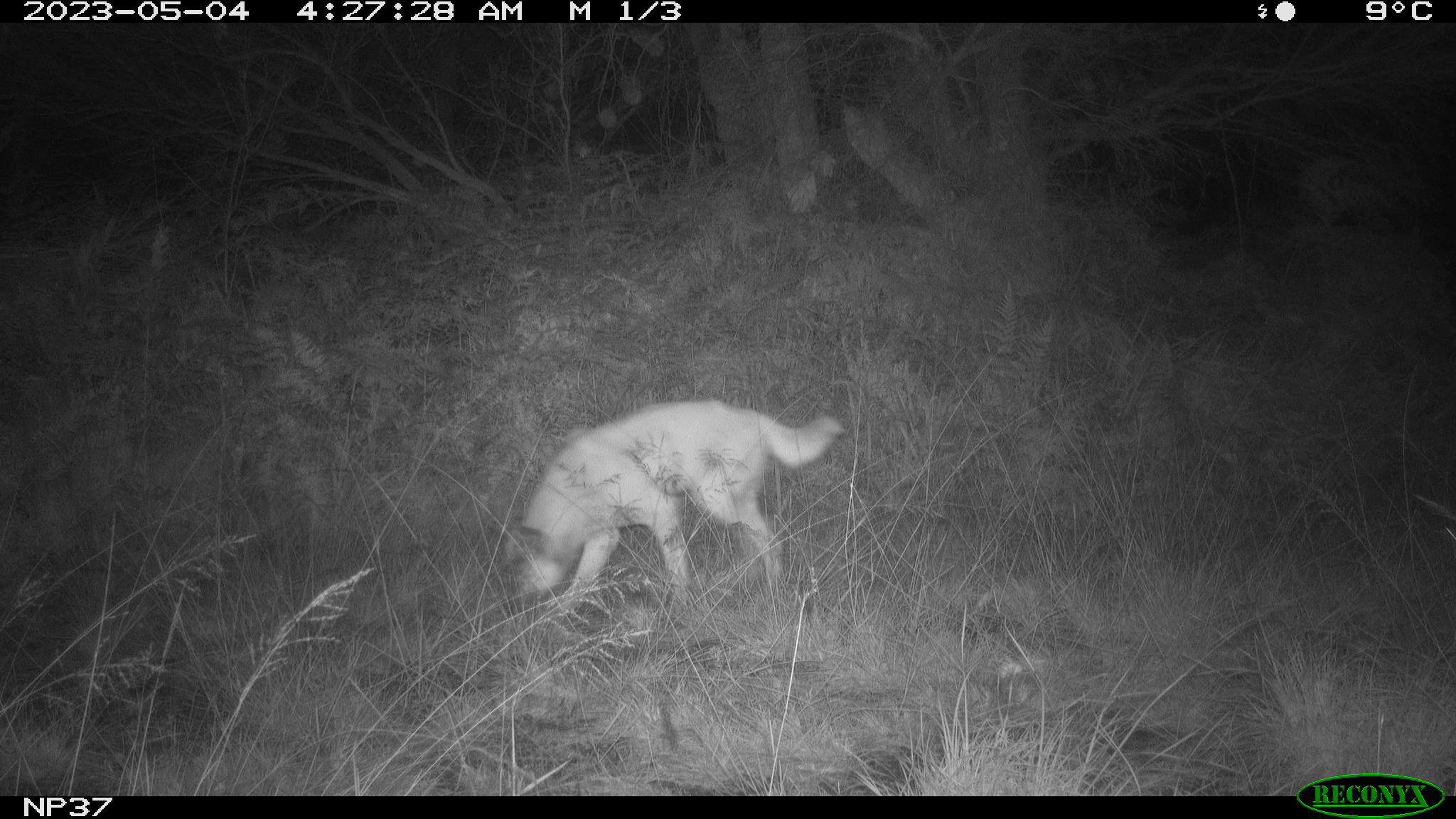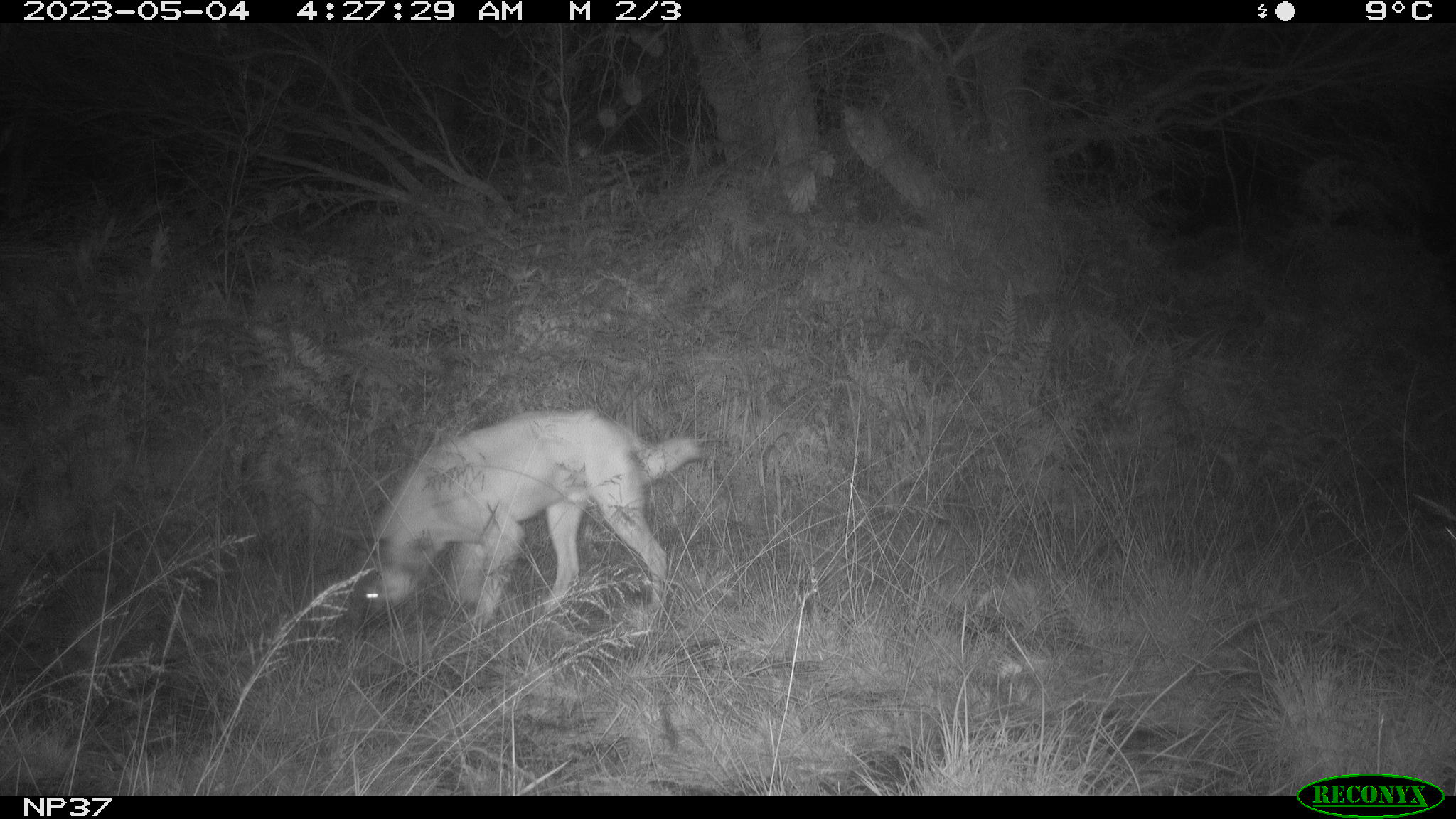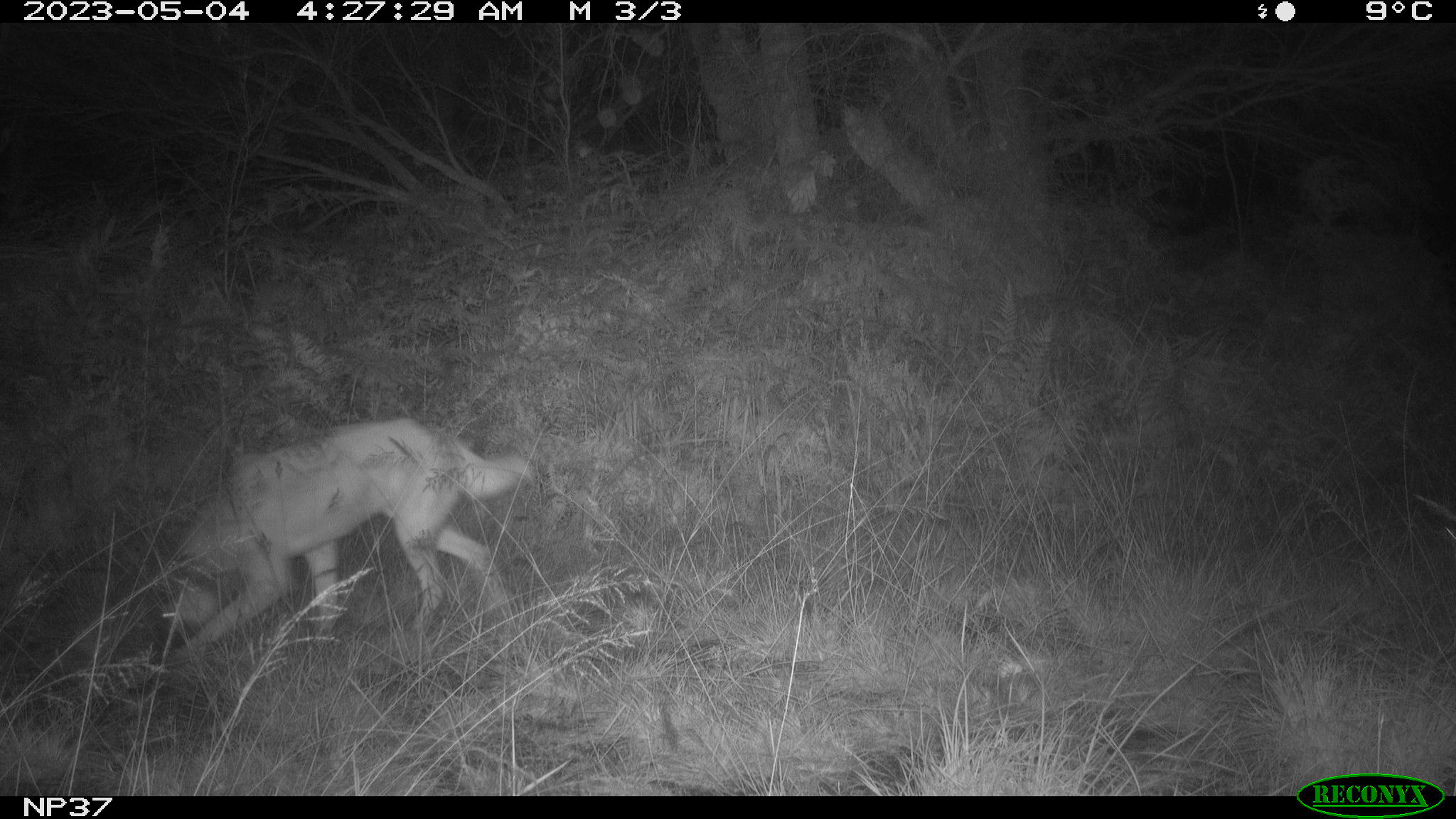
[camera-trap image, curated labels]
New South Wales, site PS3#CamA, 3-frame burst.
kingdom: Animalia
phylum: Chordata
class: Mammalia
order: Carnivora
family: Canidae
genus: Canis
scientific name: Canis familiaris dingo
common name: dingo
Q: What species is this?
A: Dingo (Canis familiaris dingo).